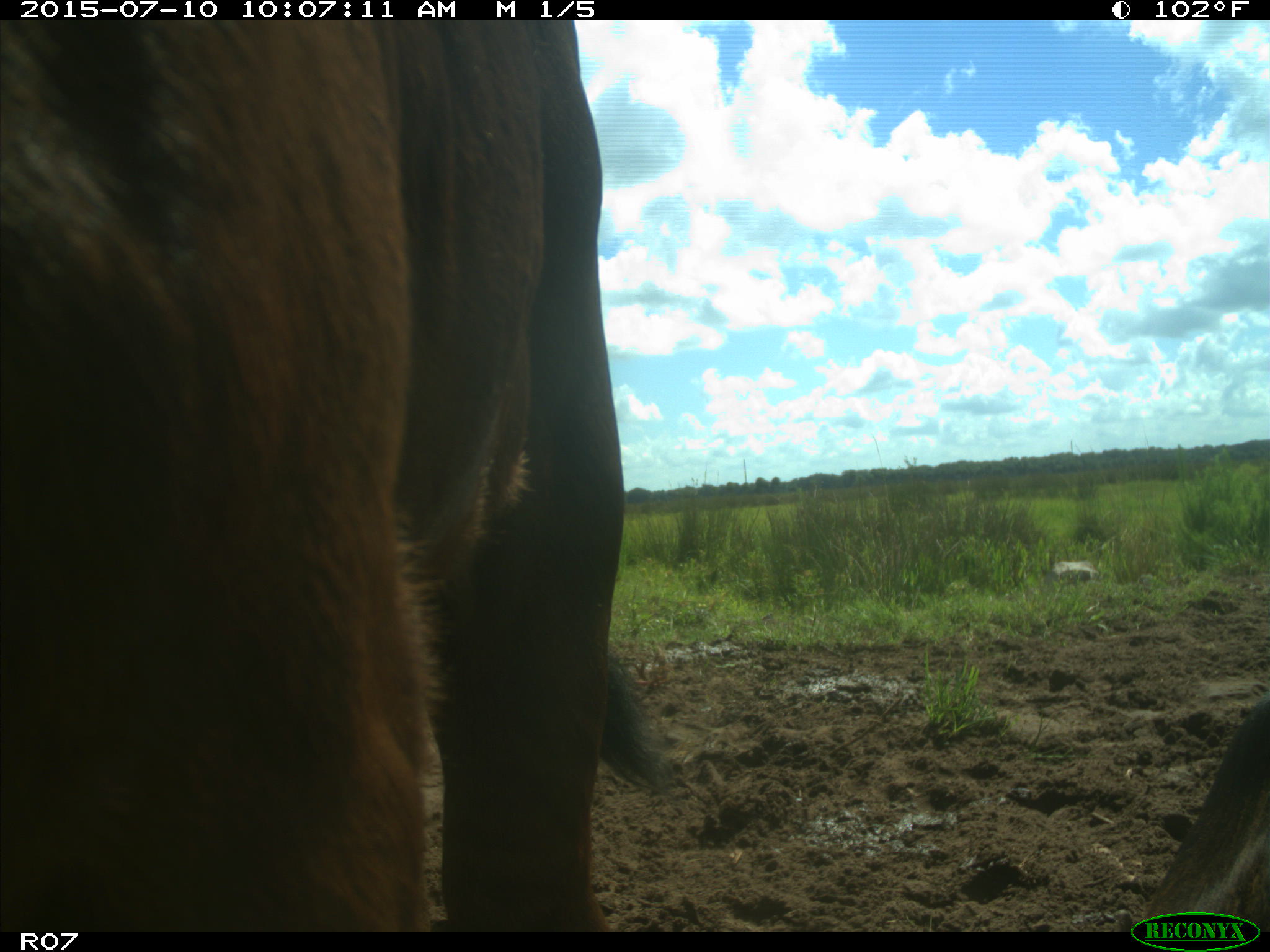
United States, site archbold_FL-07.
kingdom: Animalia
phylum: Chordata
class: Mammalia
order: Artiodactyla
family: Bovidae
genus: Bos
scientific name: Bos taurus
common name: domestic cow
Bos taurus (domestic cow).